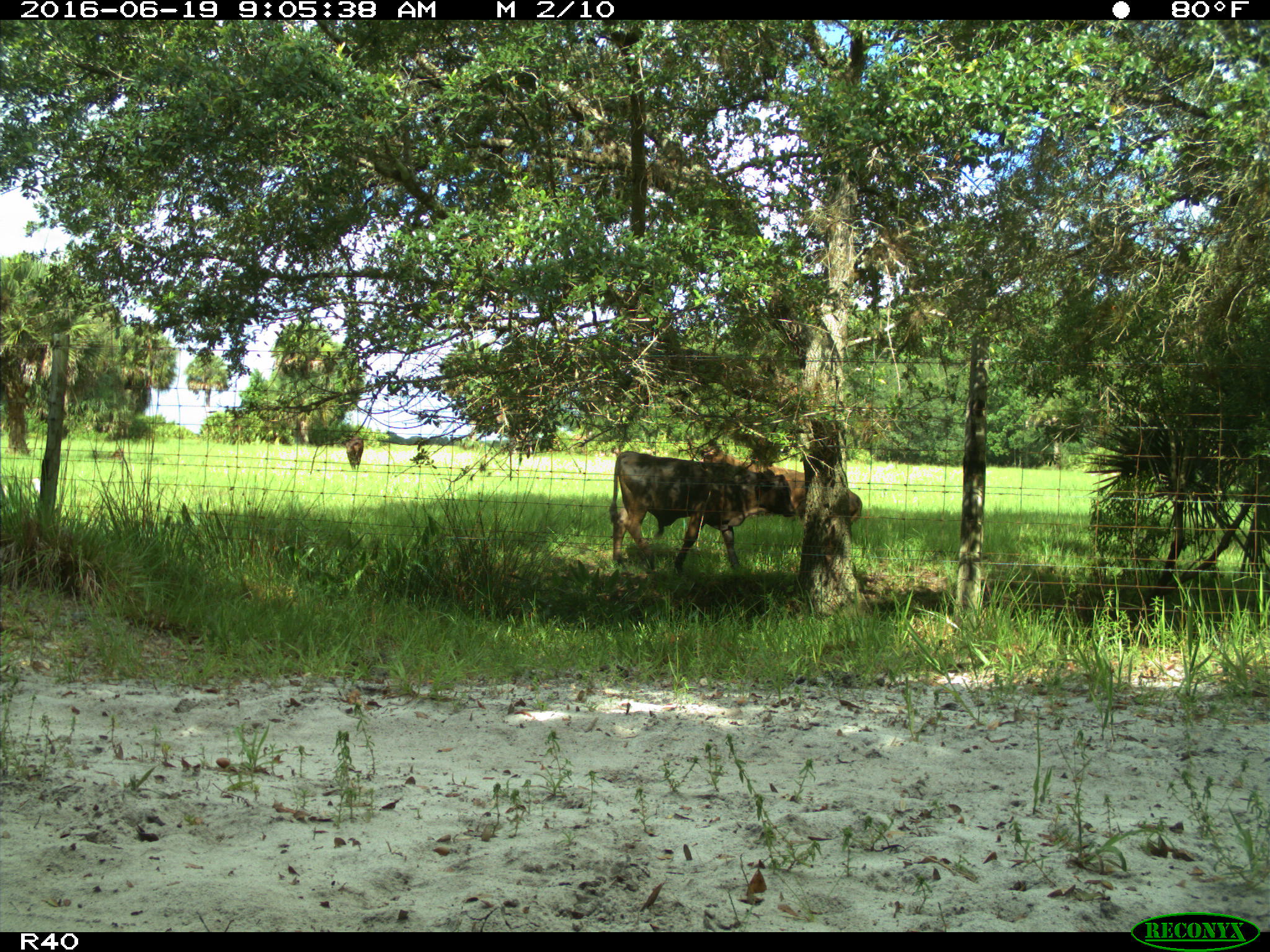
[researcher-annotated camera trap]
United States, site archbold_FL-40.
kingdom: Animalia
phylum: Chordata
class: Mammalia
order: Artiodactyla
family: Bovidae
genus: Bos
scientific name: Bos taurus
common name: domestic cow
Bos taurus (domestic cow).